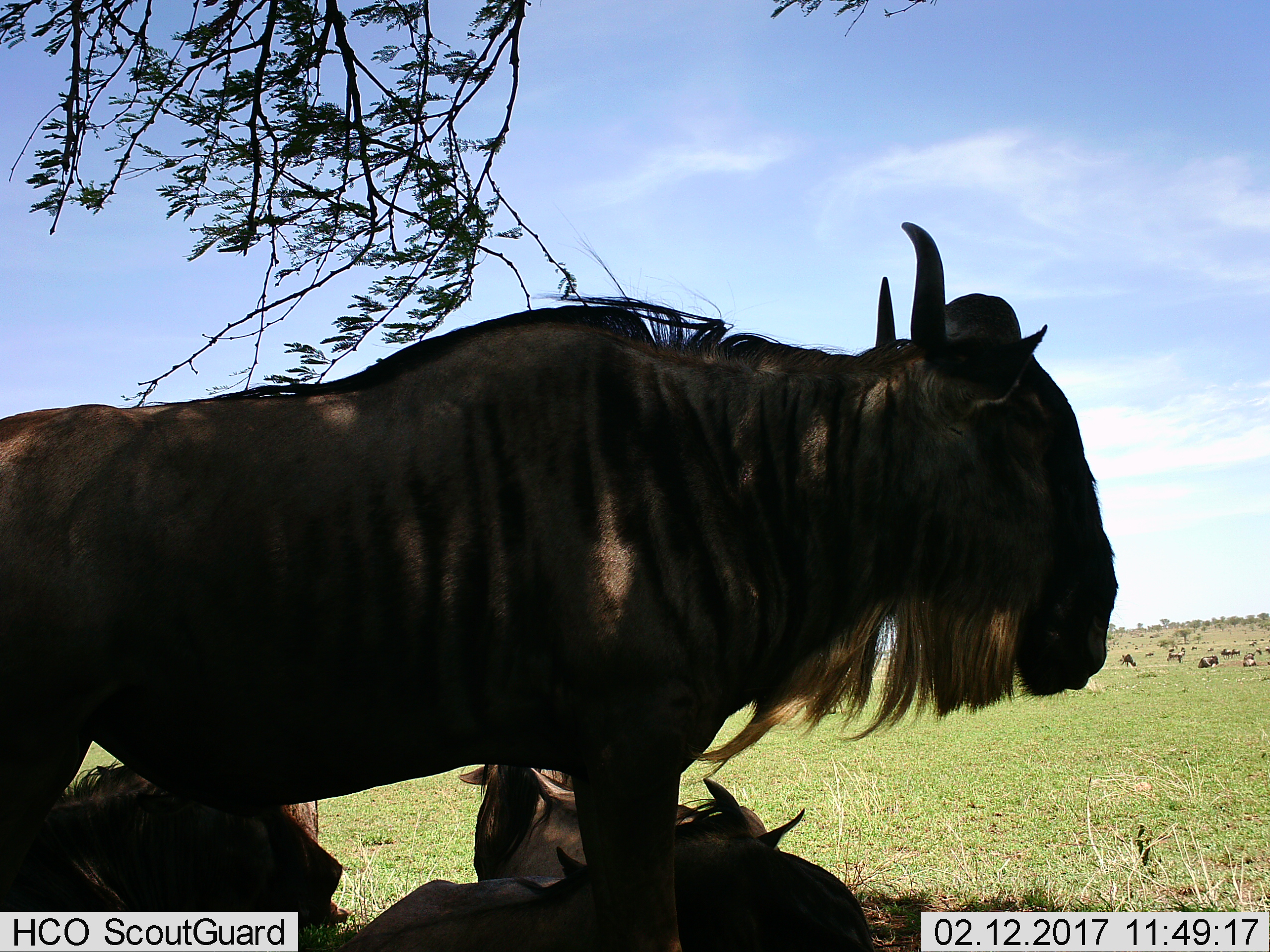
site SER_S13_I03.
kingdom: Animalia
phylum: Chordata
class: Mammalia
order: Artiodactyla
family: Bovidae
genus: Connochaetes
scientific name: Connochaetes taurinus taurinus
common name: blue wildebeest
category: wildebeestblue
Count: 4.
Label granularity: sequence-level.